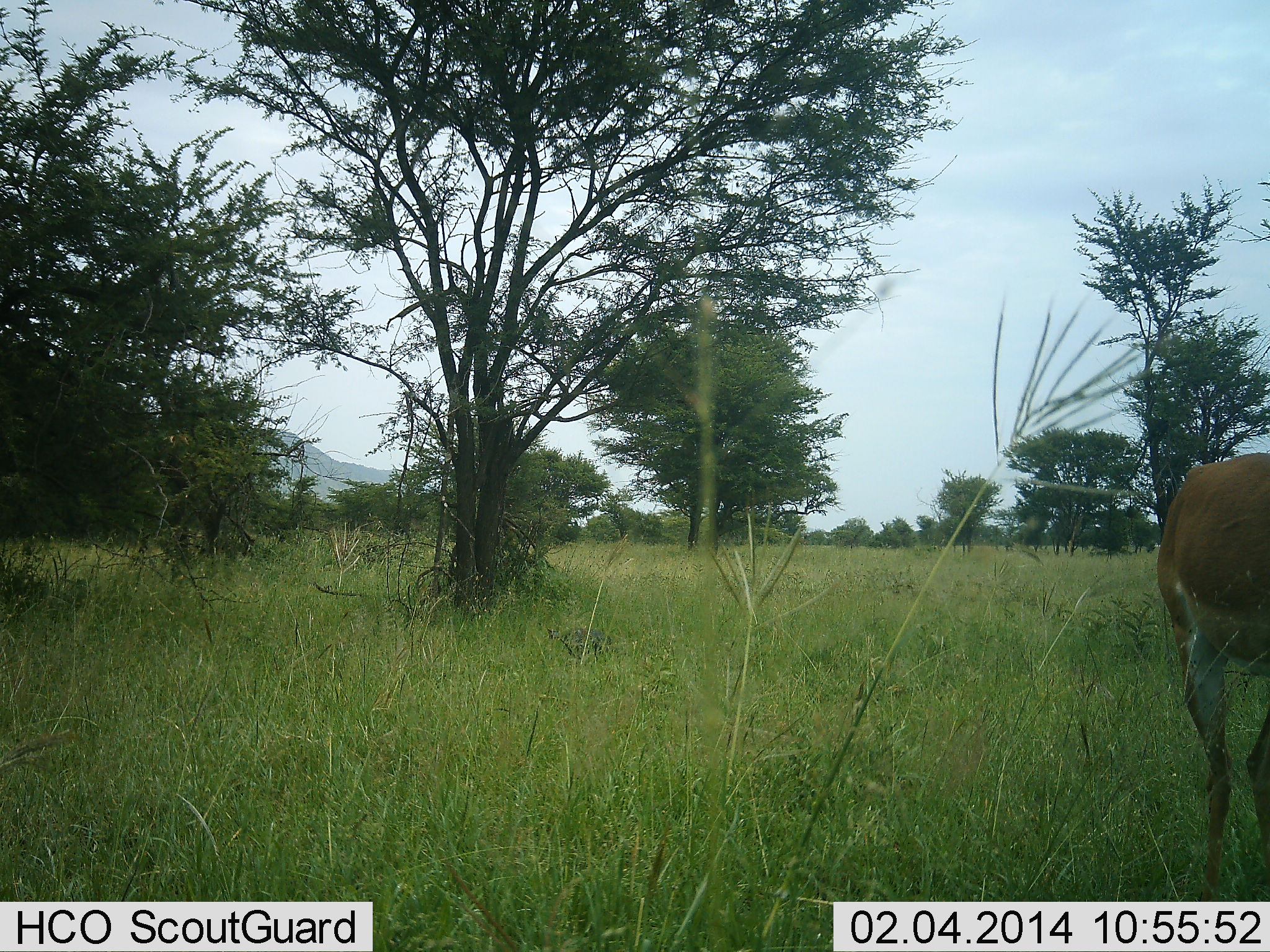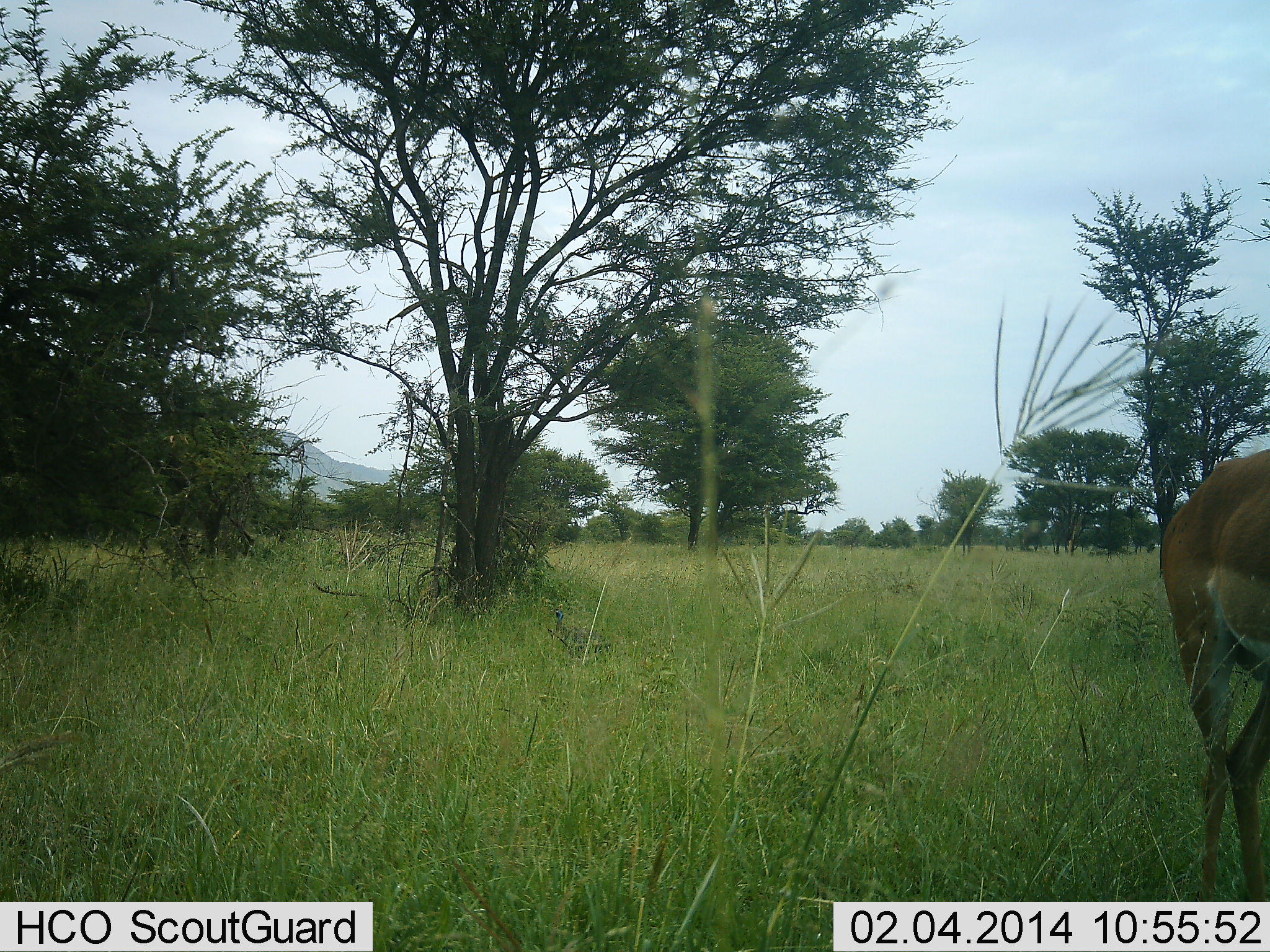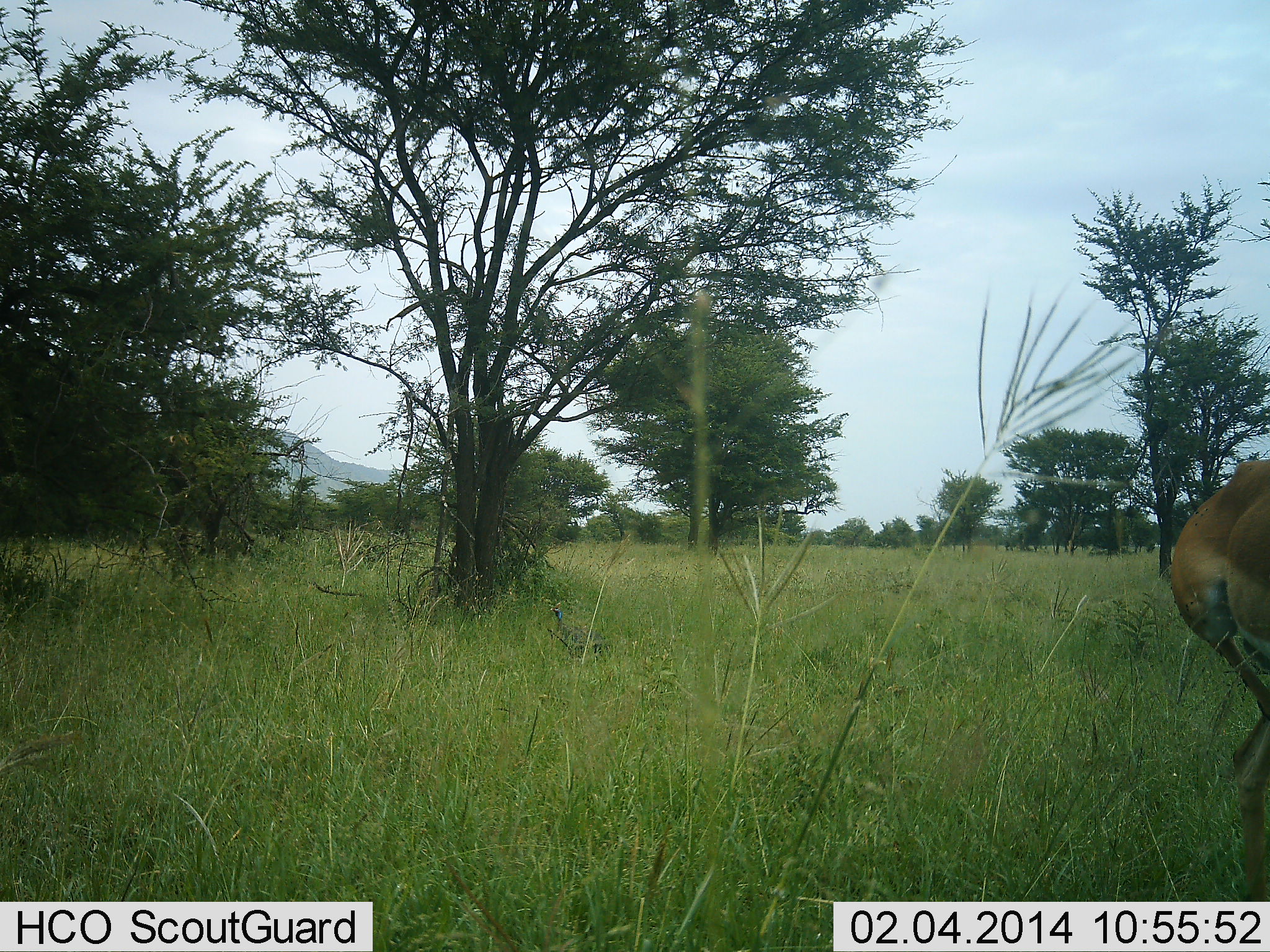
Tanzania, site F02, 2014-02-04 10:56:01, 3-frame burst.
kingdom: Animalia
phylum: Chordata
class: Mammalia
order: Artiodactyla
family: Bovidae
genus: Aepyceros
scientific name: Aepyceros melampus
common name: impala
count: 1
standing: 70%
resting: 0%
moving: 20%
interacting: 0%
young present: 0%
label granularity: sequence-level